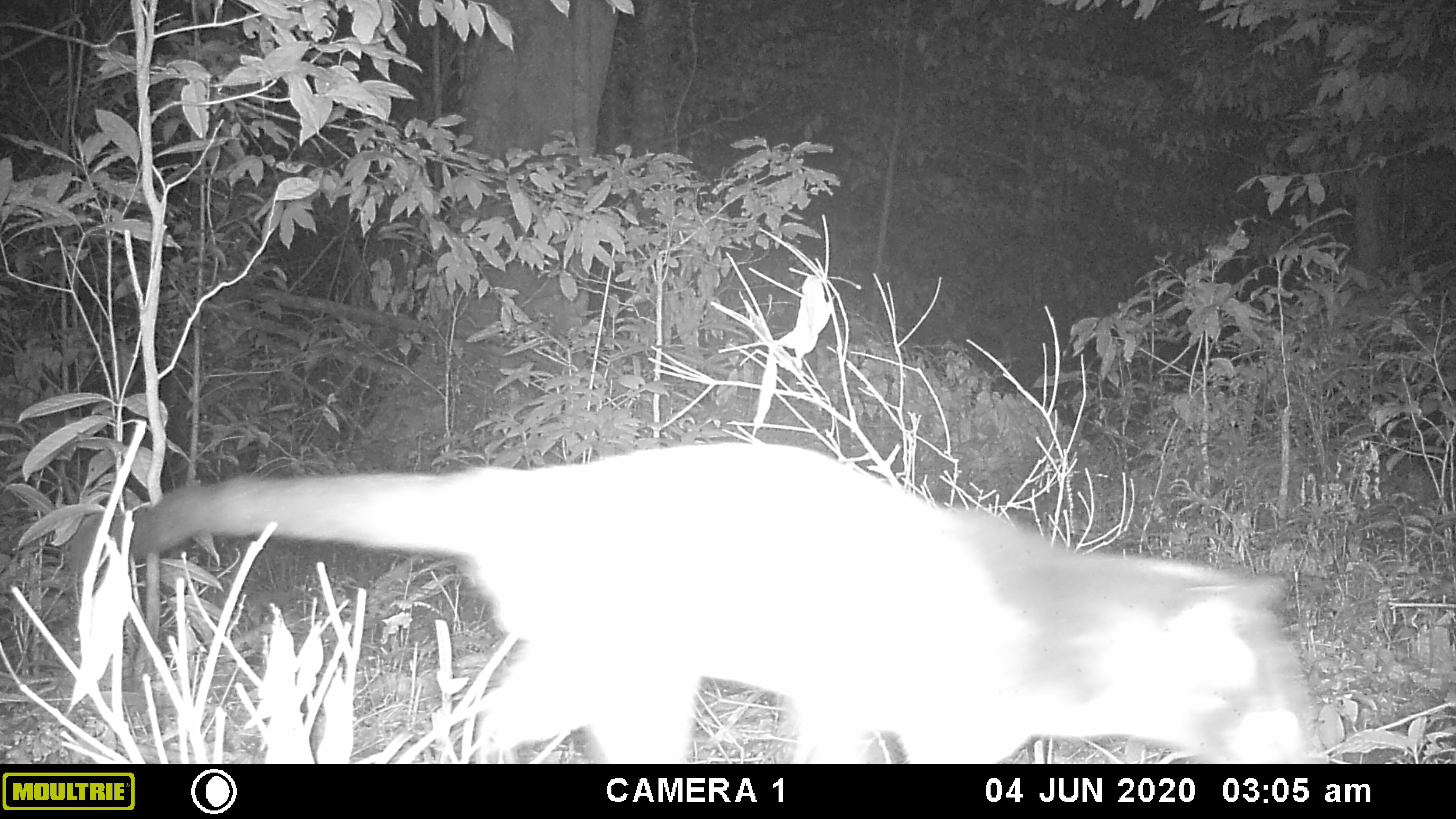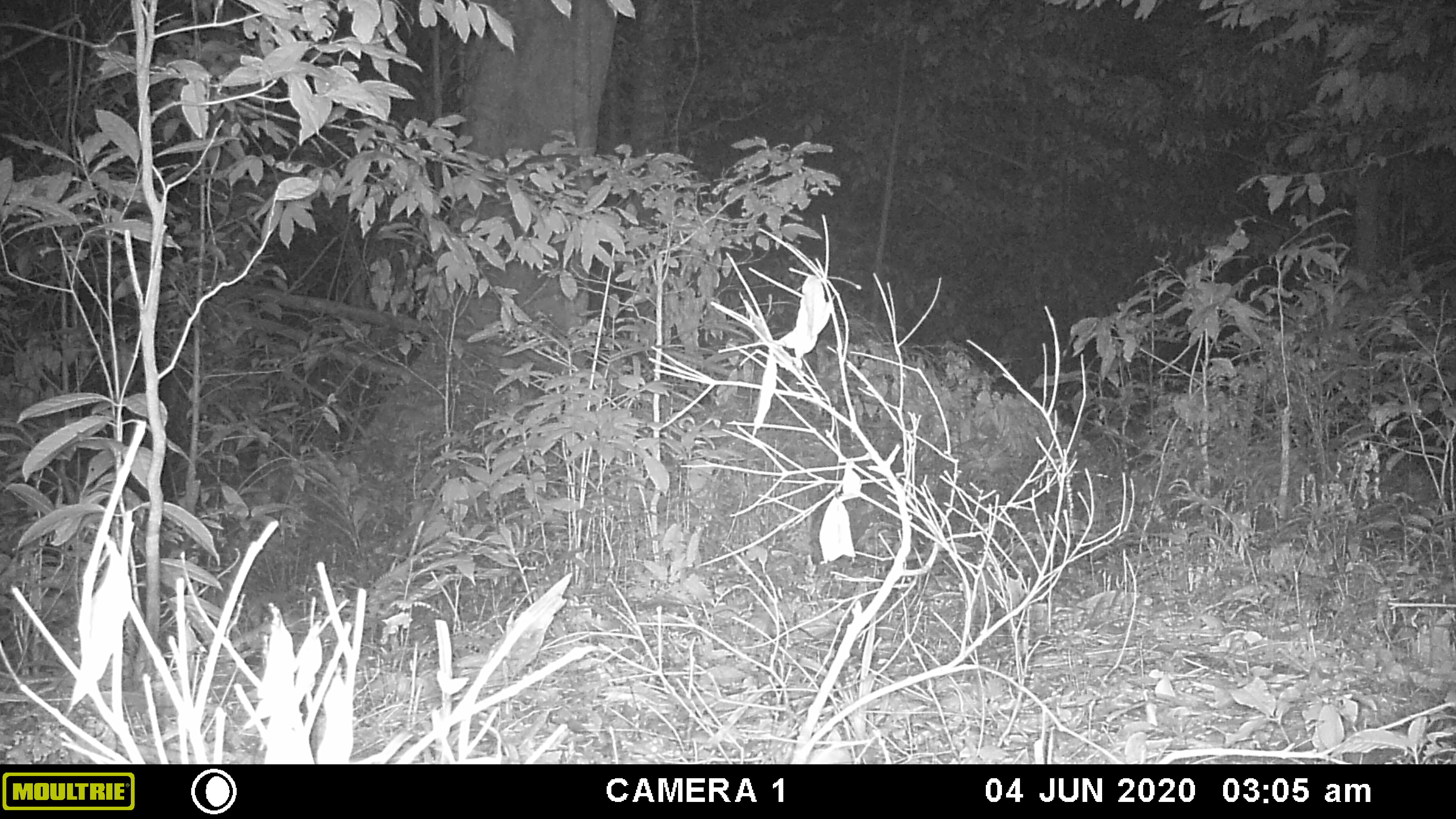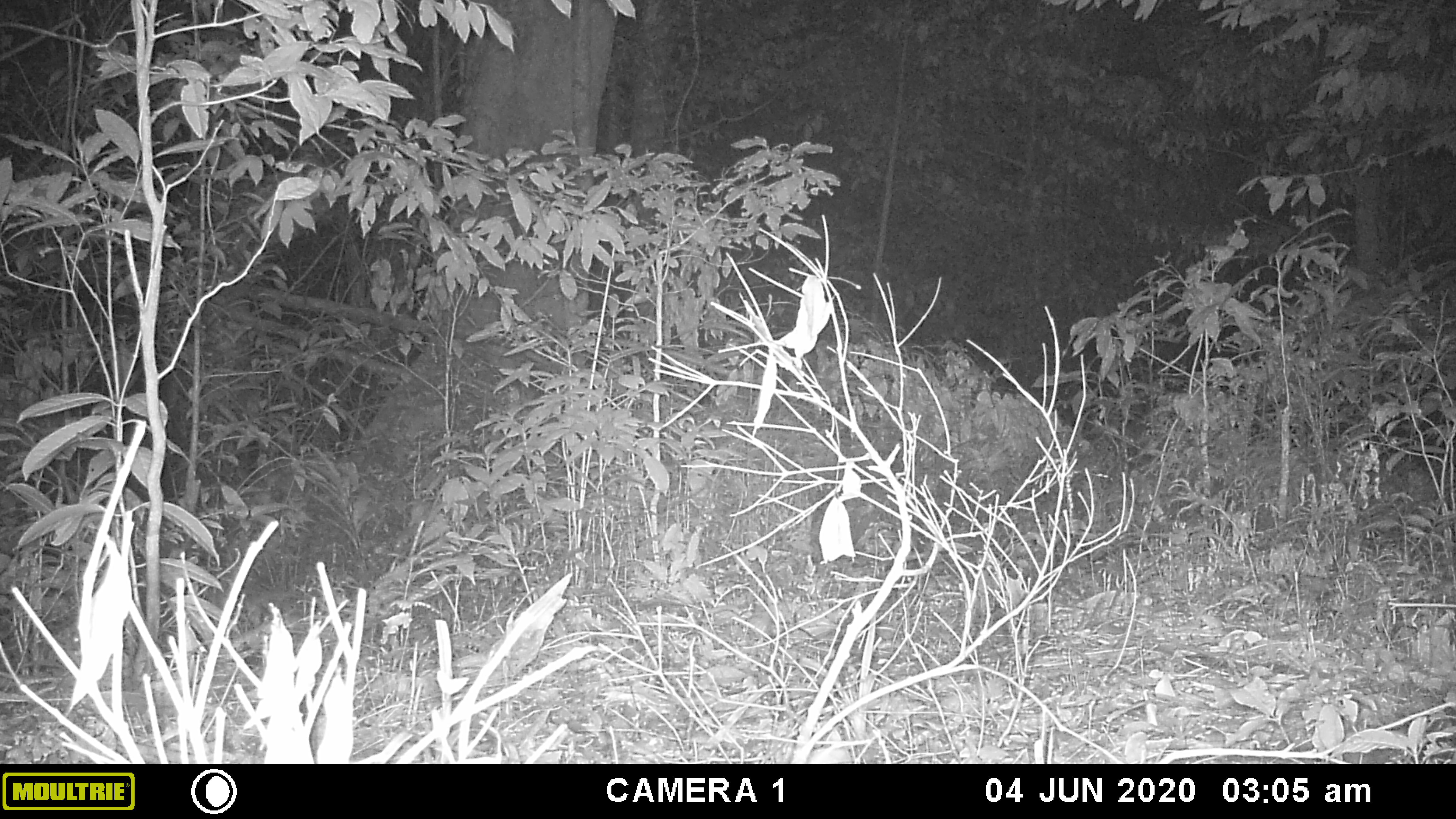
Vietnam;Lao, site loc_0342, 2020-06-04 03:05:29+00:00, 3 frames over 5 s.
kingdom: Animalia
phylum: Chordata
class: Mammalia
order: Carnivora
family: Viverridae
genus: Paguma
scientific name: Paguma larvata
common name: masked palm civet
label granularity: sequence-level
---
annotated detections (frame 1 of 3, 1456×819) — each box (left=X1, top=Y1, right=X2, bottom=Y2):
masked palm civet: (left=67, top=441, right=1330, bottom=762)